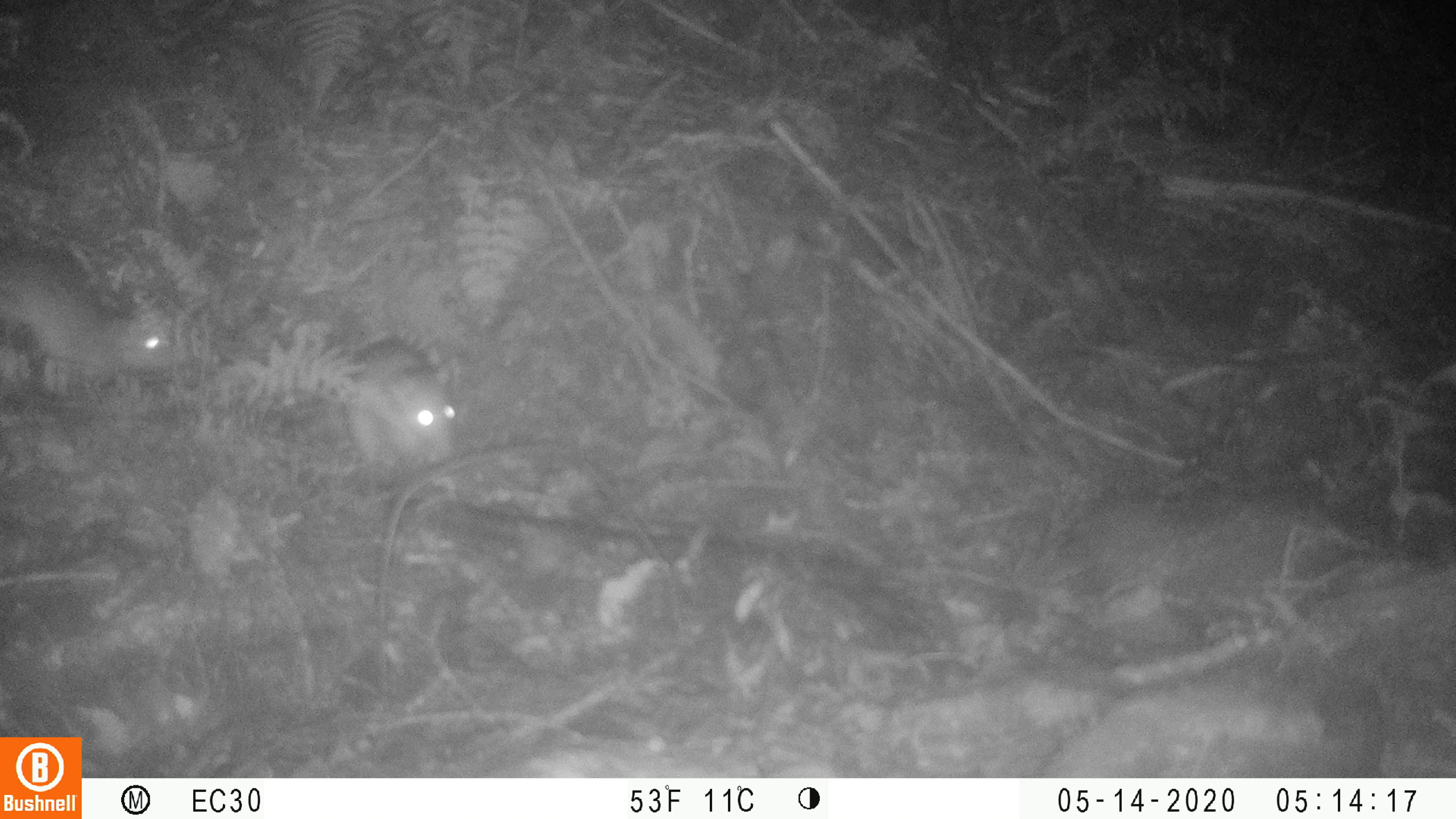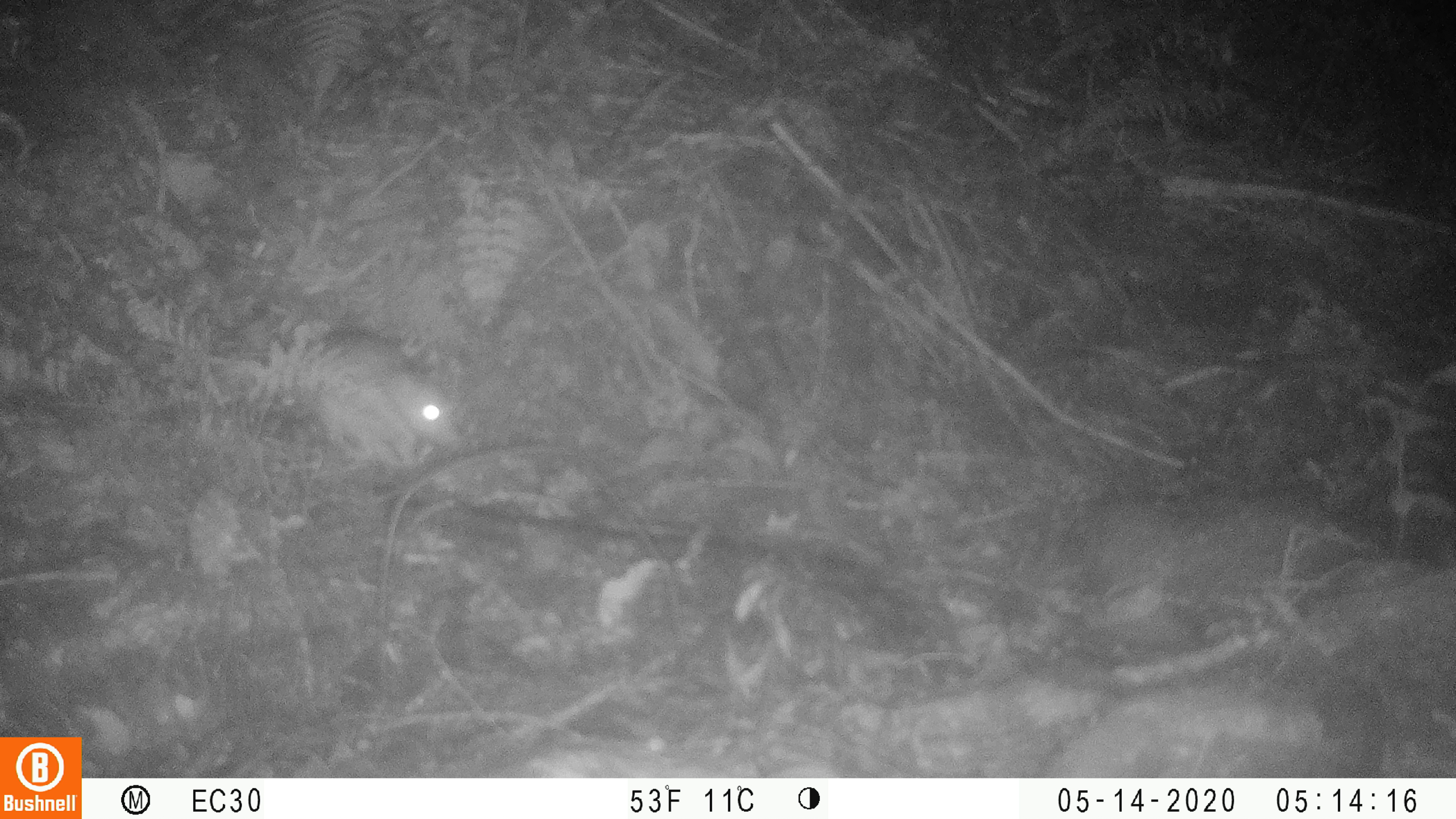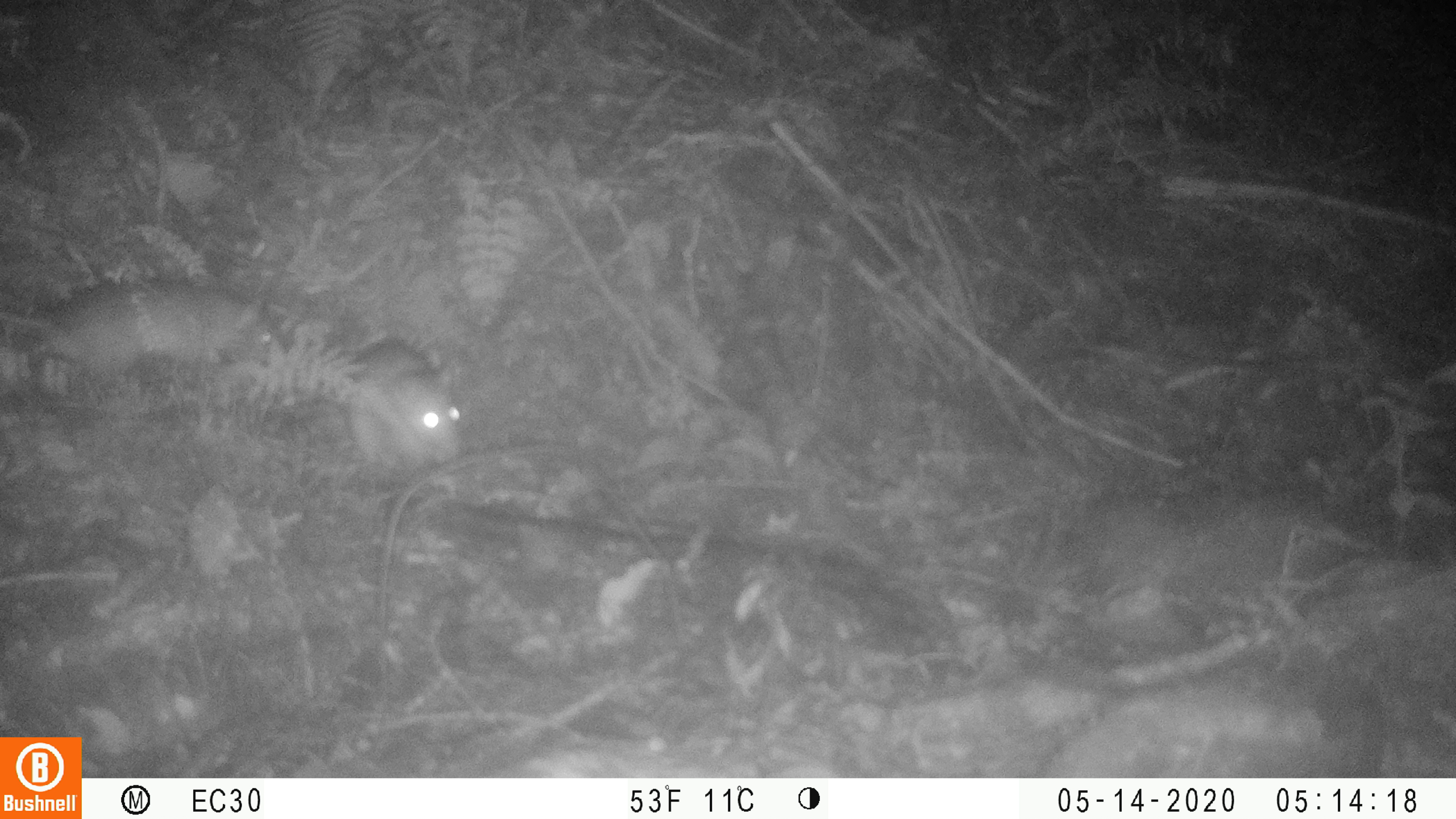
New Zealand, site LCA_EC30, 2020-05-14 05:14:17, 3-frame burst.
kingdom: Animalia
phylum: Chordata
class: Mammalia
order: Rodentia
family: Muridae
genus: Rattus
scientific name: Rattus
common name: rat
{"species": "rat (Rattus)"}